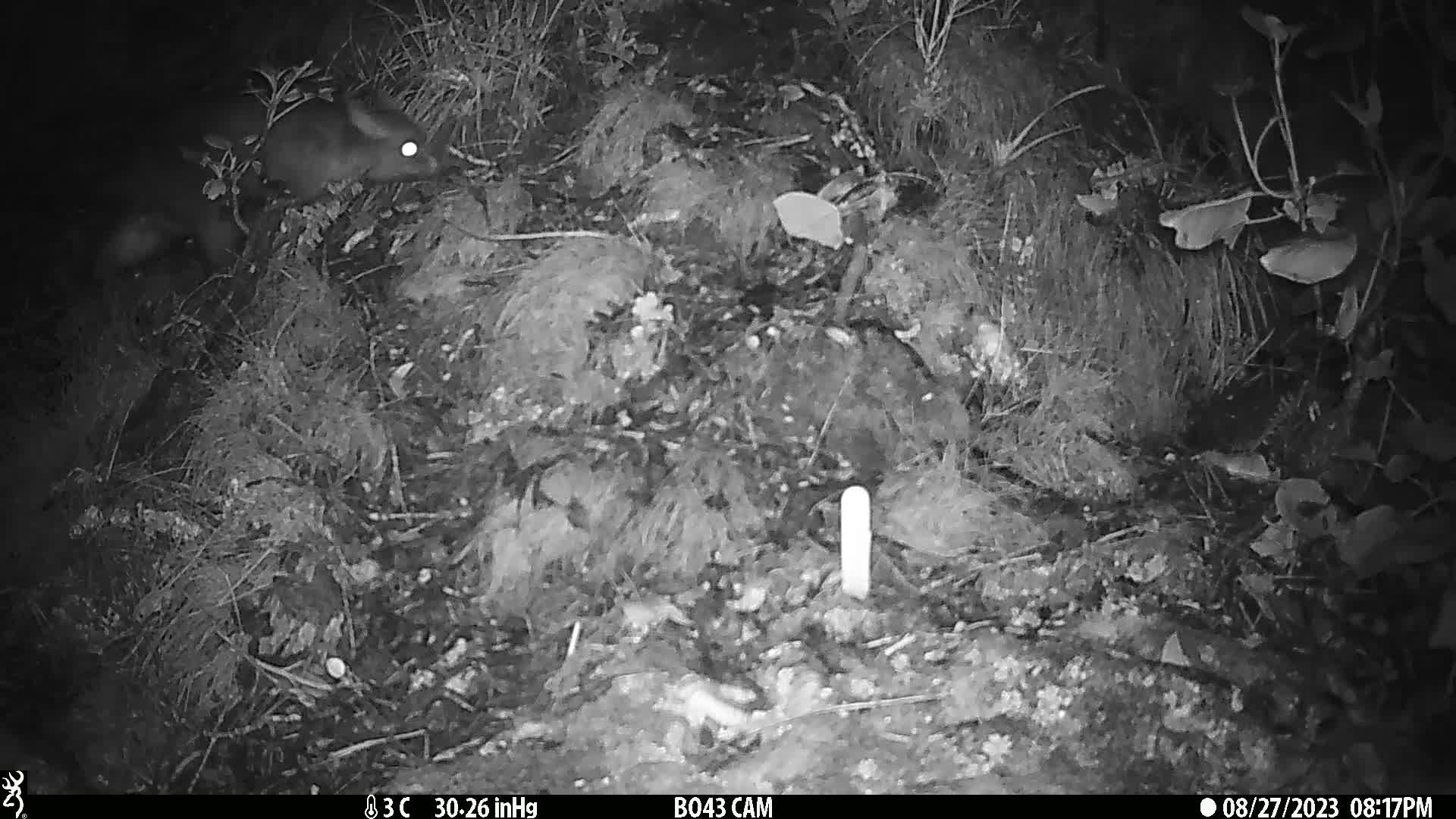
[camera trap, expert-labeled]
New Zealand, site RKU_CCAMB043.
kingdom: Animalia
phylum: Chordata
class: Mammalia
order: Diprotodontia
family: Phalangeridae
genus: Trichosurus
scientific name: Trichosurus vulpecula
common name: common brushtail possum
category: possum